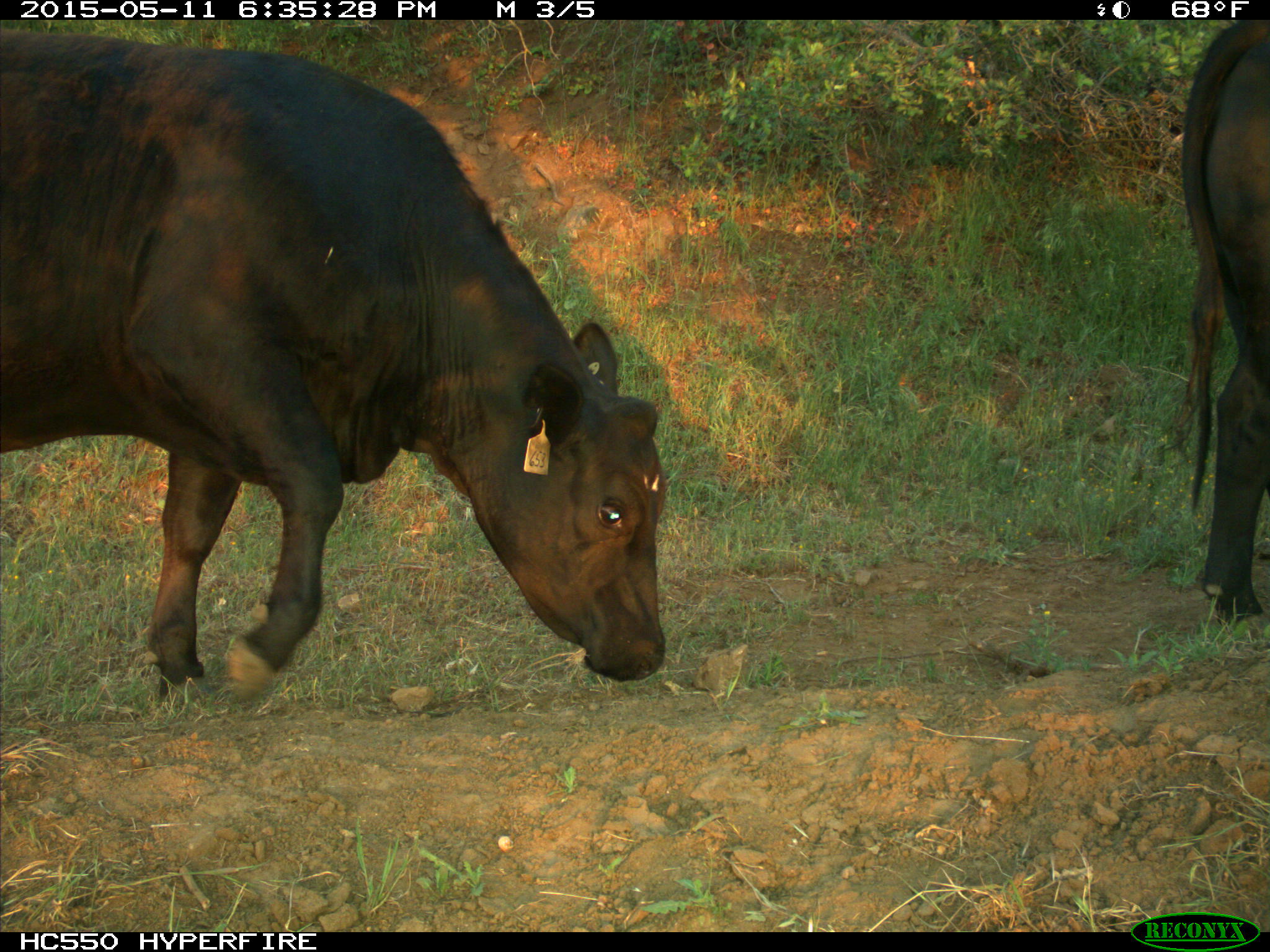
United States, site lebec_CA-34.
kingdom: Animalia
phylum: Chordata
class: Mammalia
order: Artiodactyla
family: Bovidae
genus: Bos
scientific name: Bos taurus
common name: domestic cow